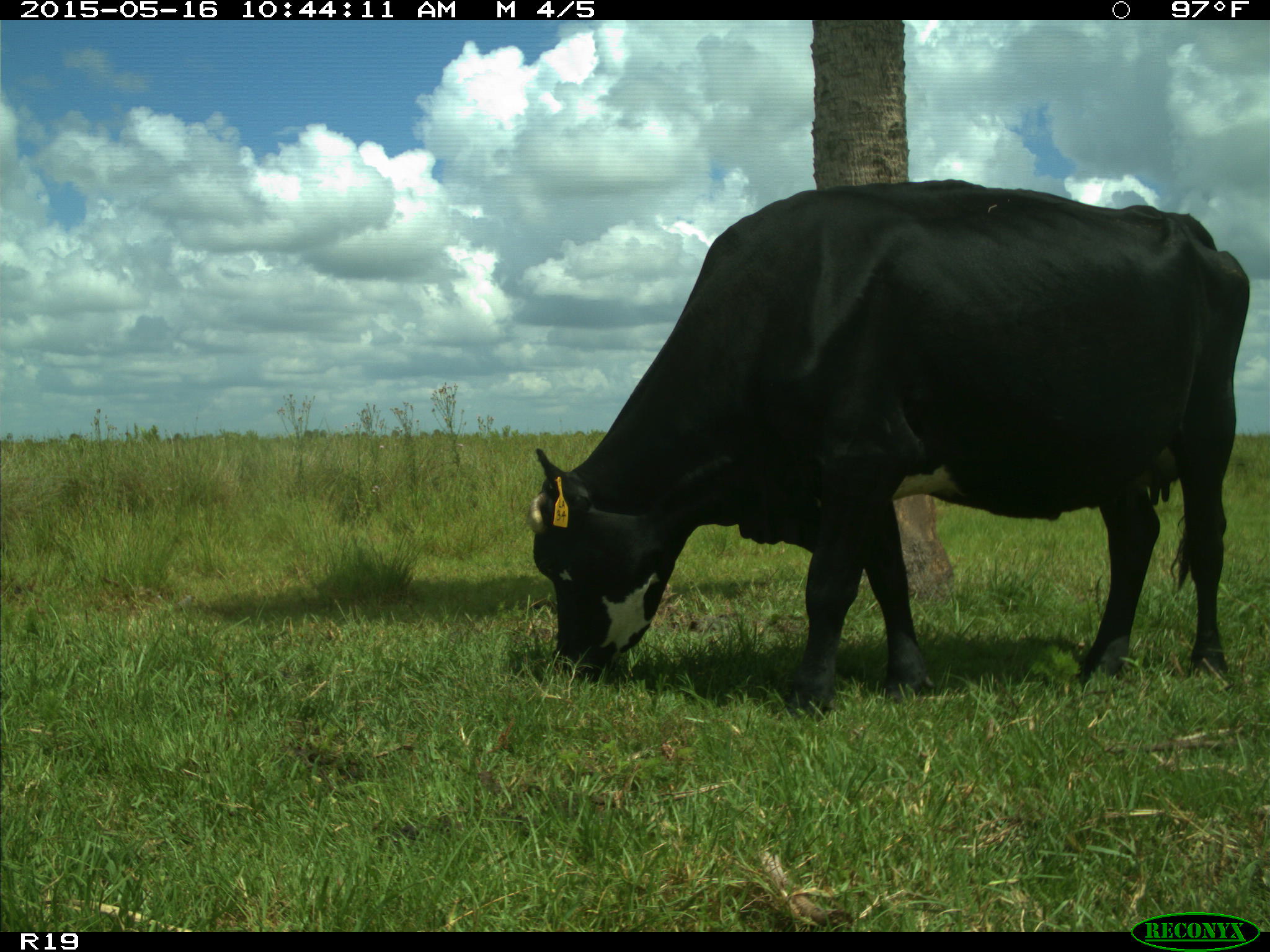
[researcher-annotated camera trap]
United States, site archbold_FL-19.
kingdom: Animalia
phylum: Chordata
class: Mammalia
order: Artiodactyla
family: Bovidae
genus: Bos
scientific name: Bos taurus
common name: domestic cow